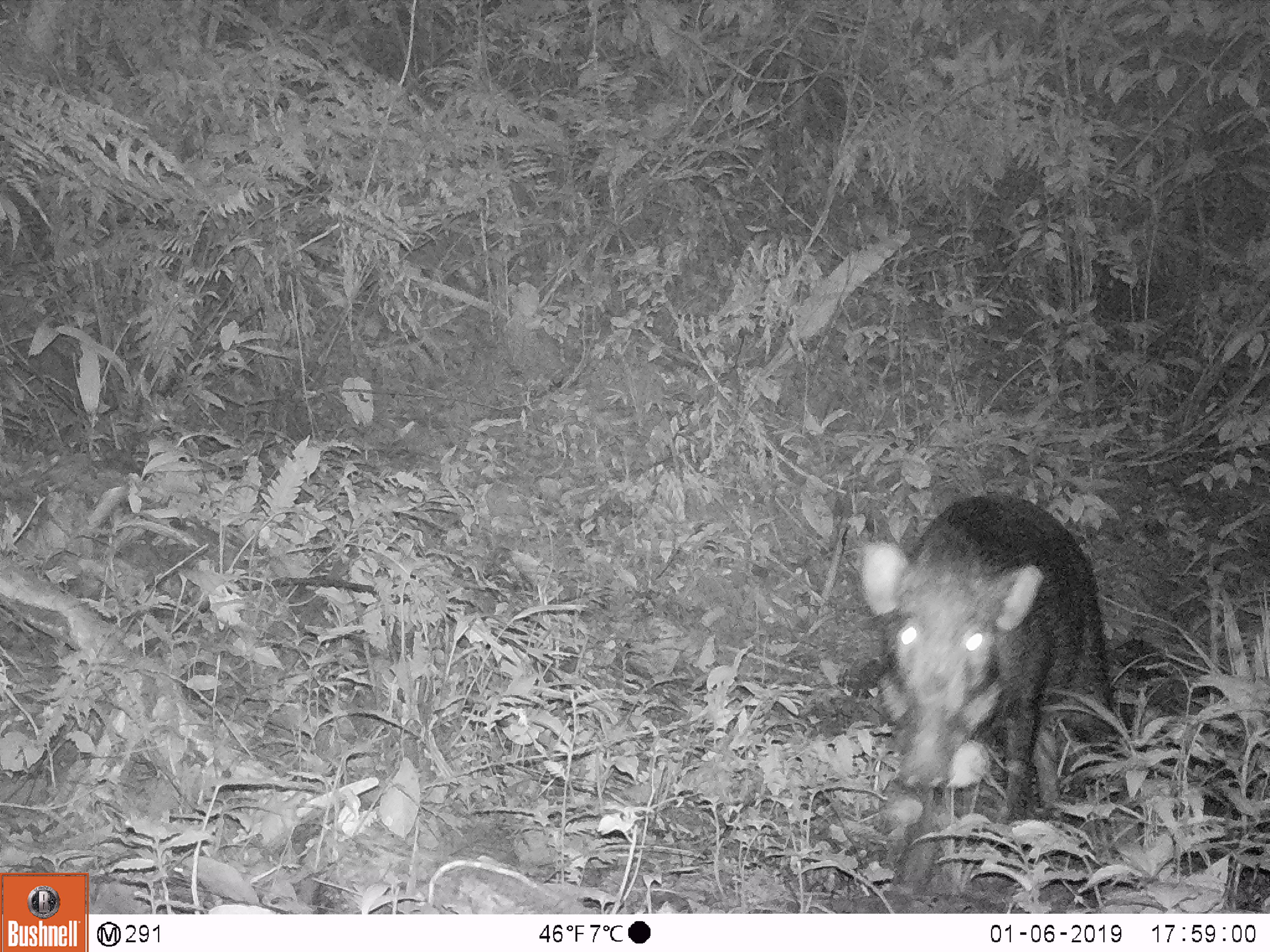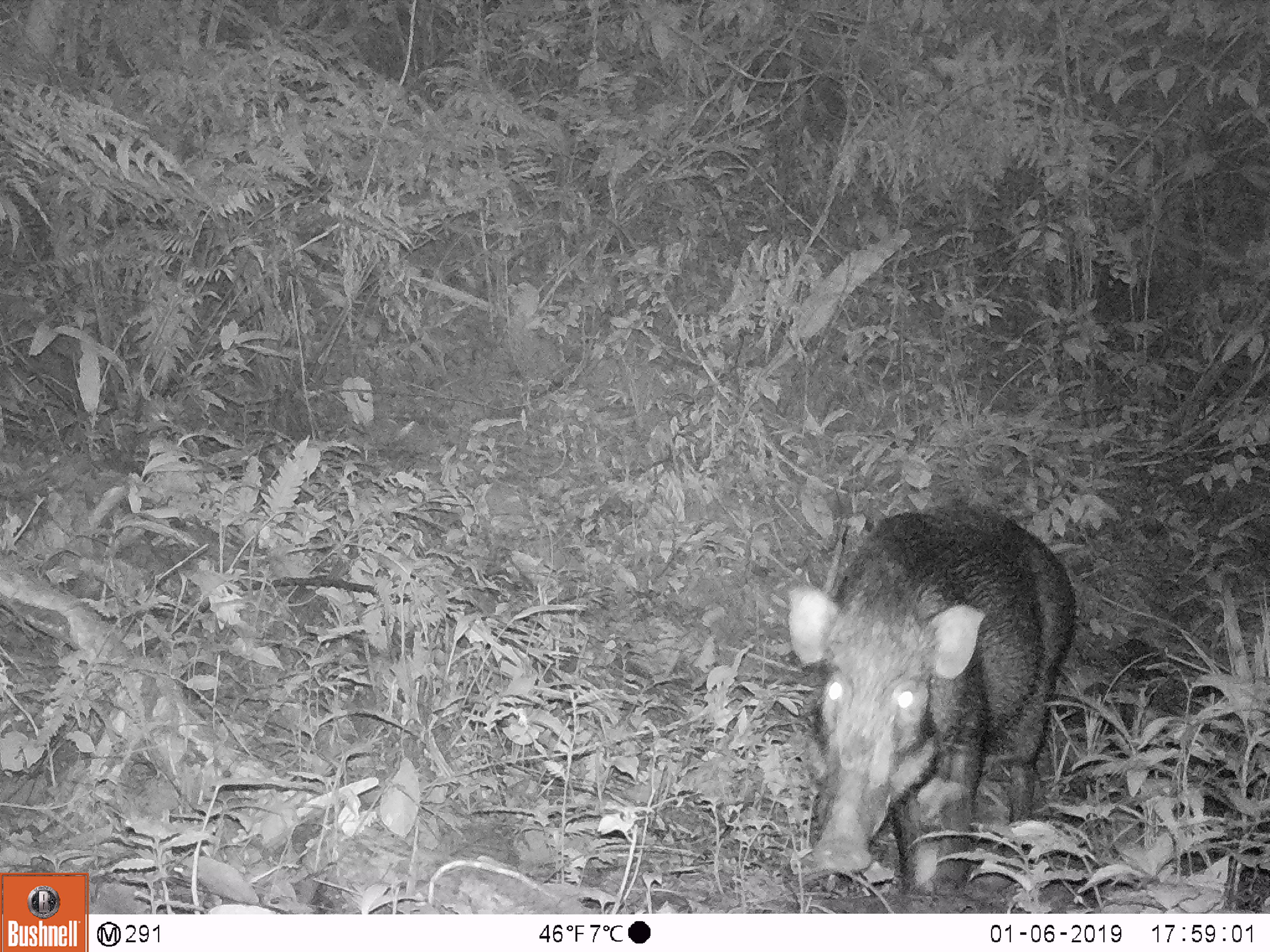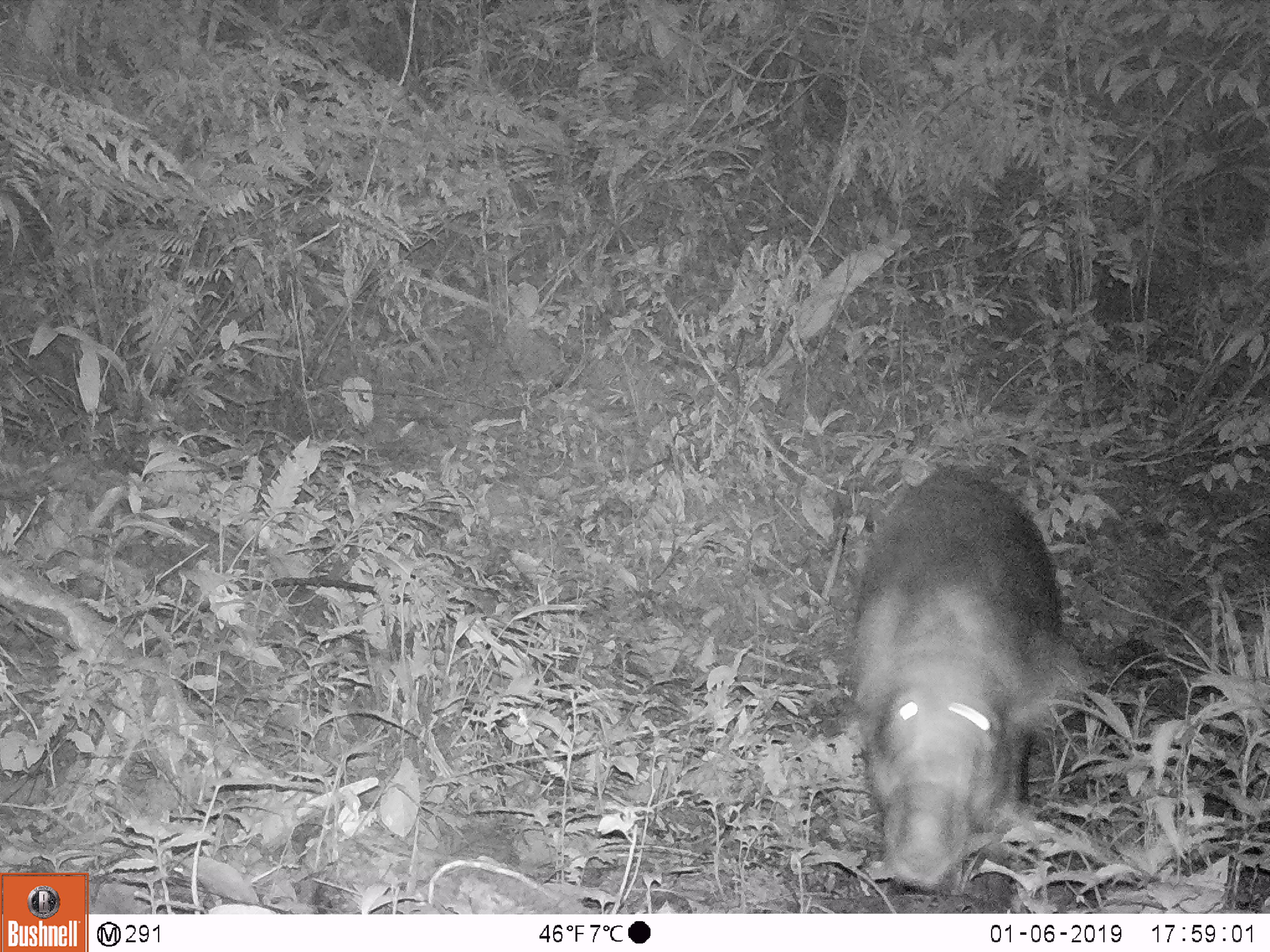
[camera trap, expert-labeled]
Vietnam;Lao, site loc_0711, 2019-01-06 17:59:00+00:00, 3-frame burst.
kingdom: Animalia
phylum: Chordata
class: Mammalia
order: Artiodactyla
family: Suidae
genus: Sus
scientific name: Sus scrofa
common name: eurasian wild pig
Eurasian wild pig (Sus scrofa). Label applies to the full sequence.